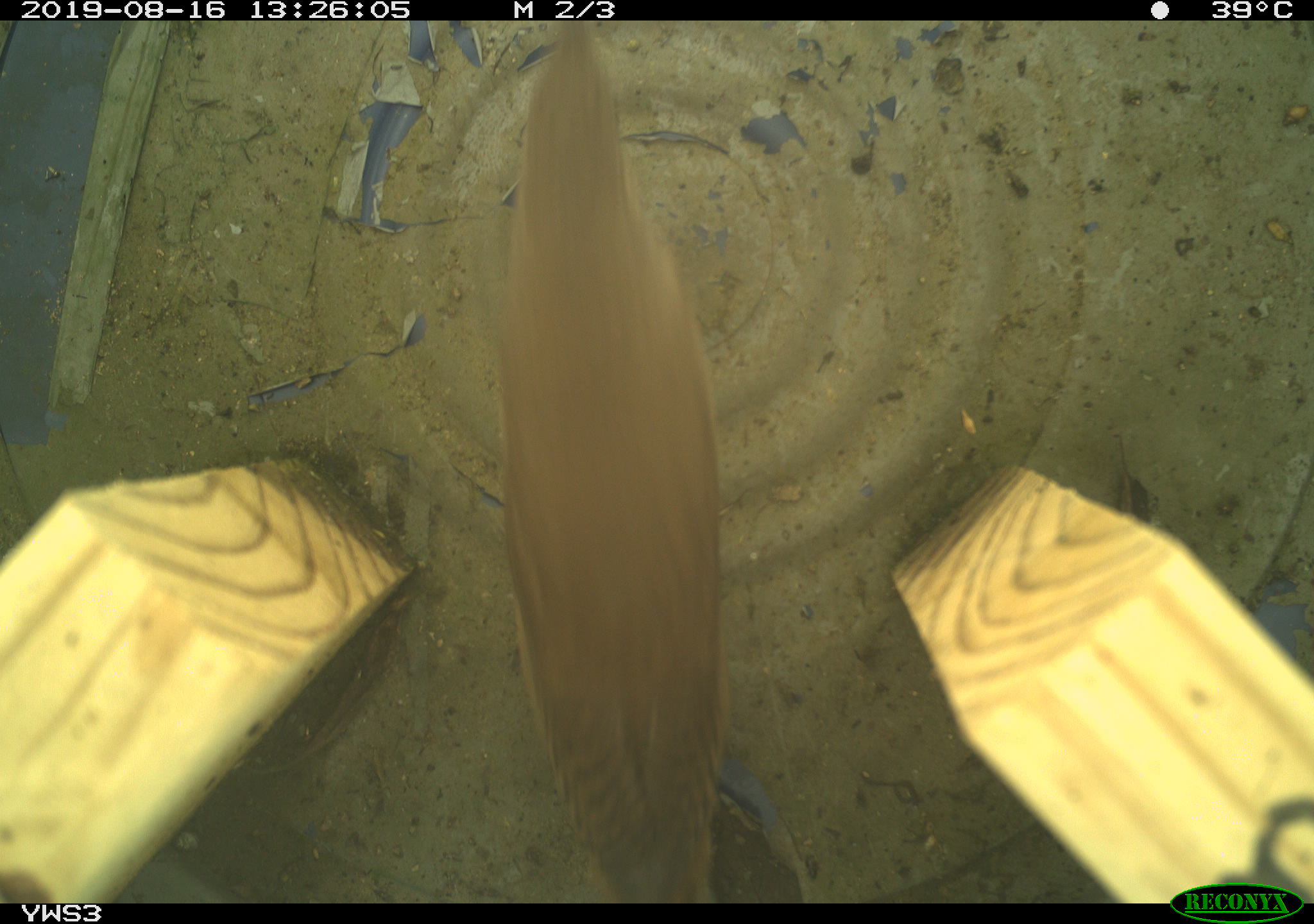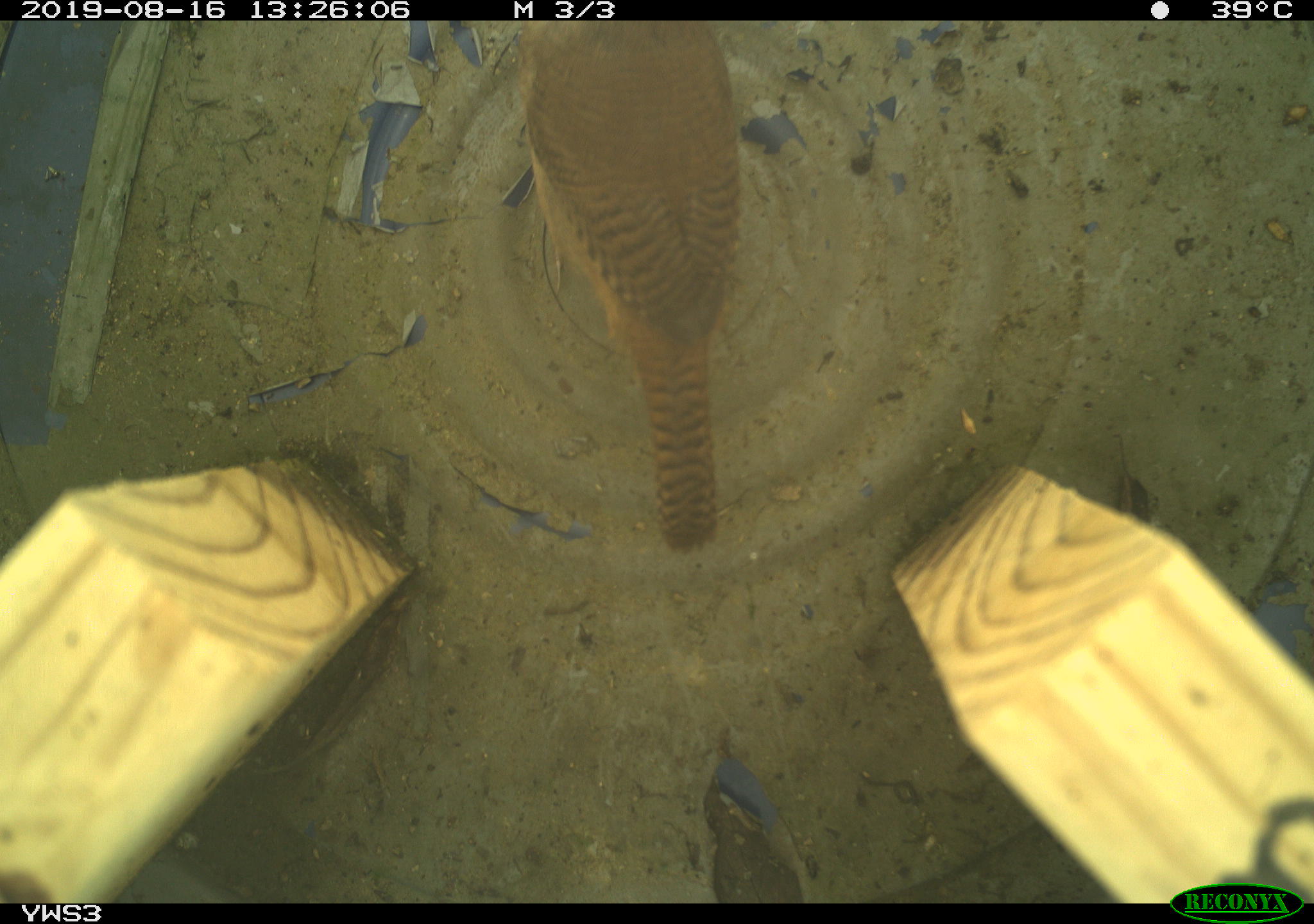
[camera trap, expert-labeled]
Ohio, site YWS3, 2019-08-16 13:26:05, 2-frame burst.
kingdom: Animalia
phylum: Chordata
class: Aves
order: Passeriformes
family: Troglodytidae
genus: Troglodytes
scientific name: Troglodytes aedon aedon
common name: northern house wren